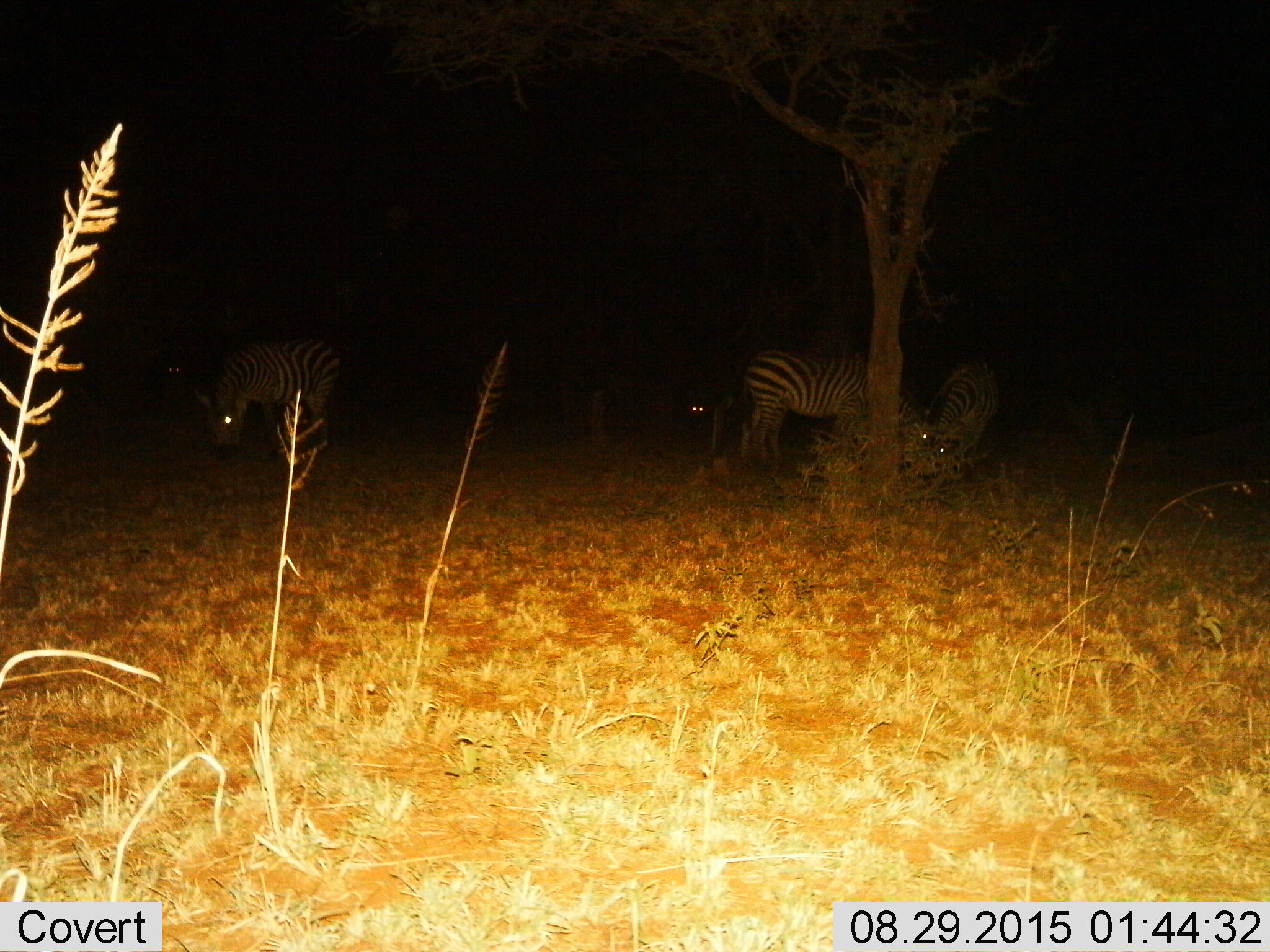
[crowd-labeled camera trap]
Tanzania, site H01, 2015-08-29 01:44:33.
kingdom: Animalia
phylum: Chordata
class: Mammalia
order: Perissodactyla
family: Equidae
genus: Equus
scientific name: Equus quagga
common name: plains zebra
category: zebra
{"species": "zebra (plains zebra) (Equus quagga)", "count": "4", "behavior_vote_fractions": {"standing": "33%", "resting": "0%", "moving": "0%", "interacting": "0%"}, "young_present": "0%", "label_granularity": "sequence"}